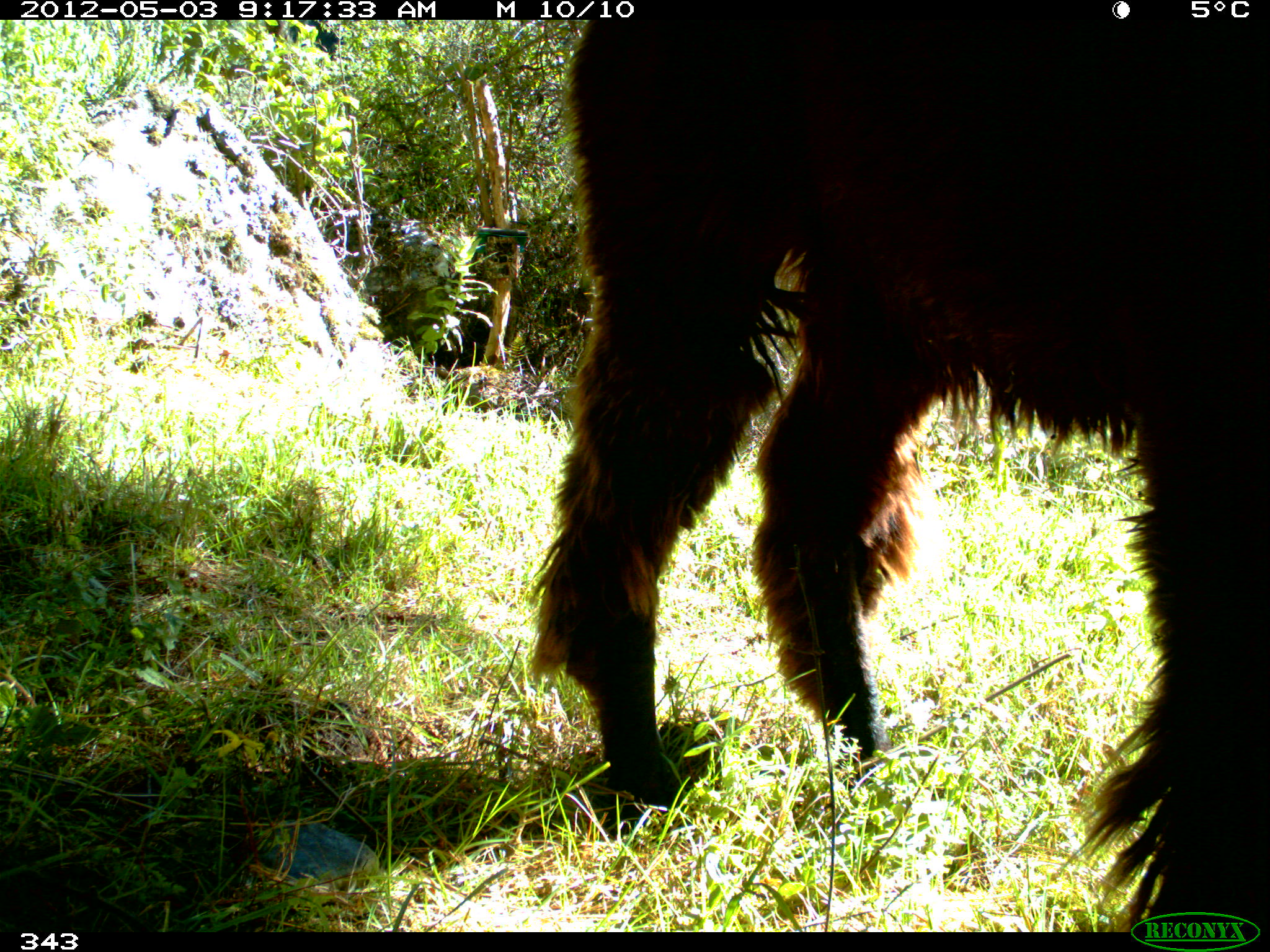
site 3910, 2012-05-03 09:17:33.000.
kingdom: Animalia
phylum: Chordata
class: Mammalia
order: Artiodactyla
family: Camelidae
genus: Vicugna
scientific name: Vicugna pacos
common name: alpaca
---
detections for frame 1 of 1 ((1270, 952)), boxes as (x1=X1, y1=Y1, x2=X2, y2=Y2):
vicugna pacos: (x1=528, y1=20, x2=1259, y2=931)